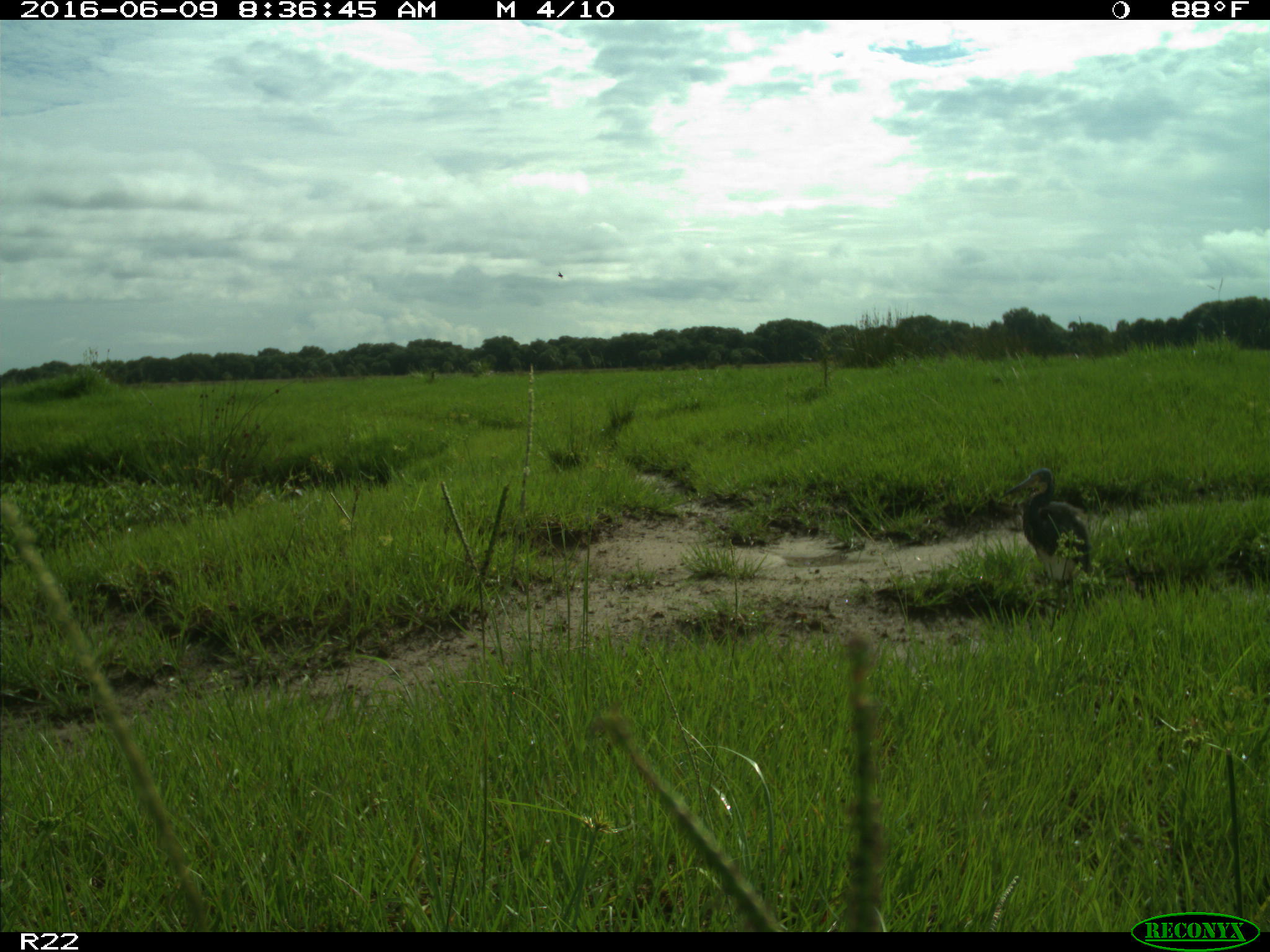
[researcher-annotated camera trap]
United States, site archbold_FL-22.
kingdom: Animalia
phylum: Chordata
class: Aves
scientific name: Aves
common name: birds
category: unidentified bird